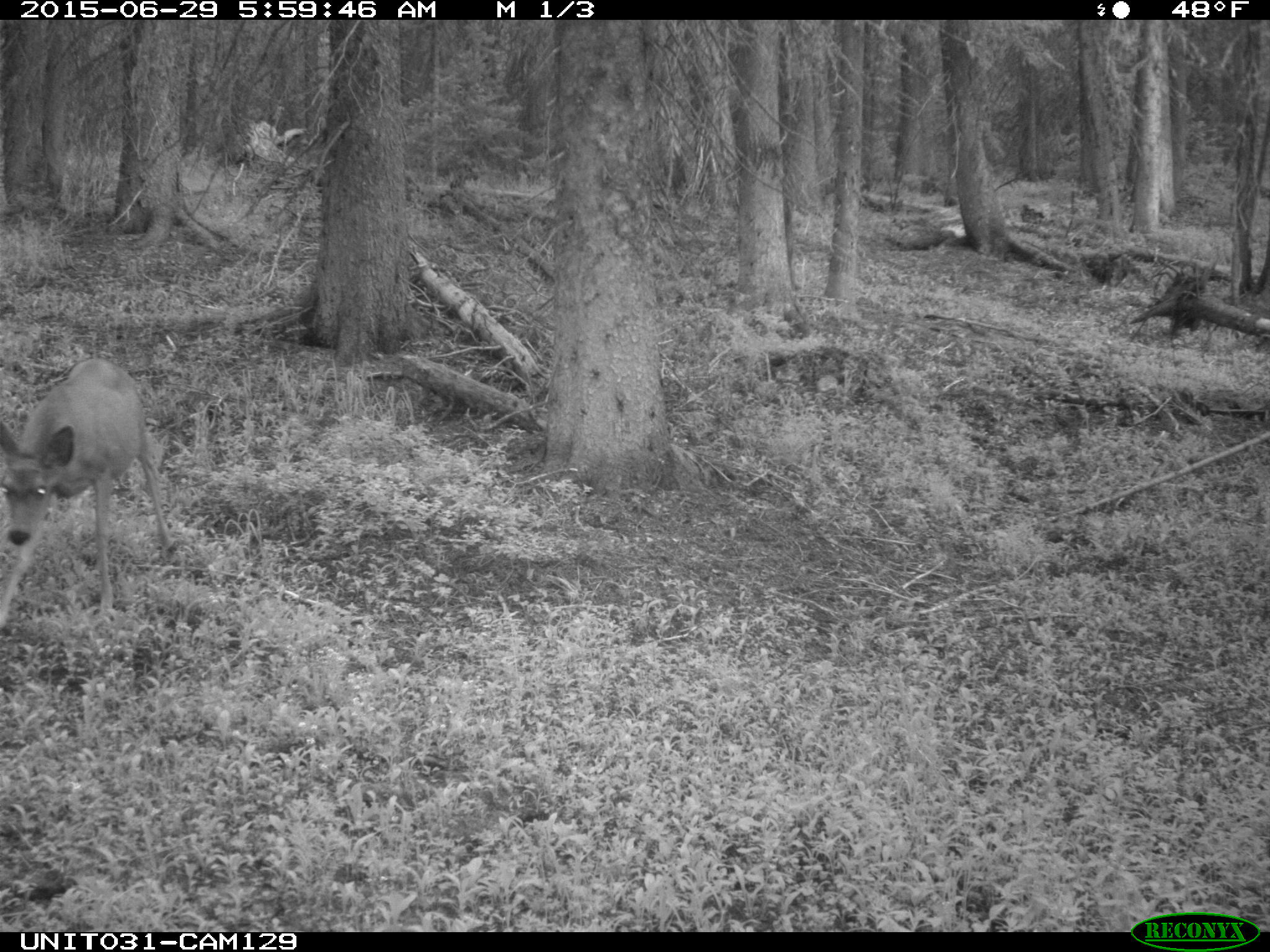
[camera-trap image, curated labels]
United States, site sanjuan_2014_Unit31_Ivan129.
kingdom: Animalia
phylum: Chordata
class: Mammalia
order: Artiodactyla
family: Cervidae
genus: Odocoileus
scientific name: Odocoileus hemionus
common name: mule deer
Odocoileus hemionus (mule deer).